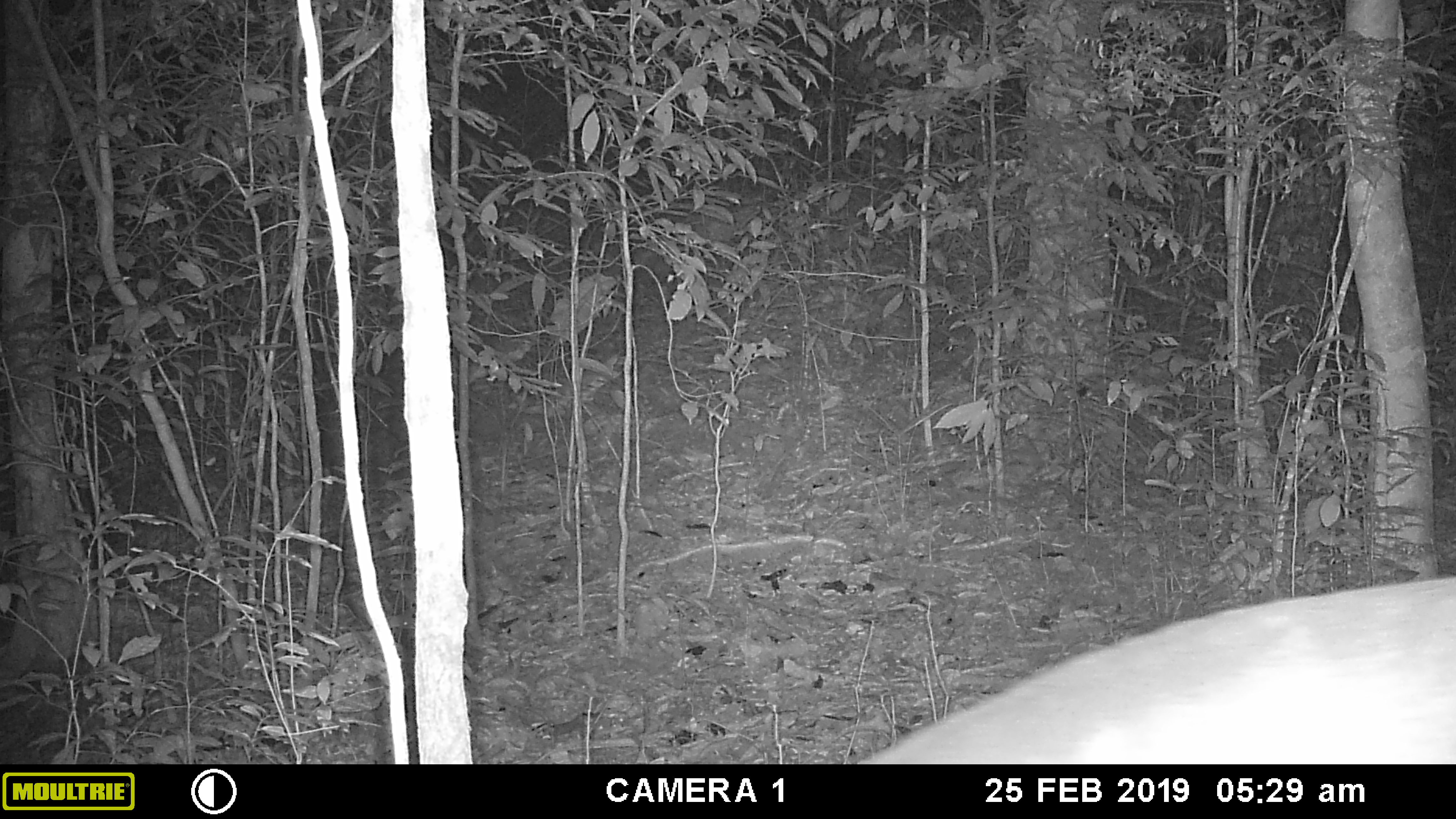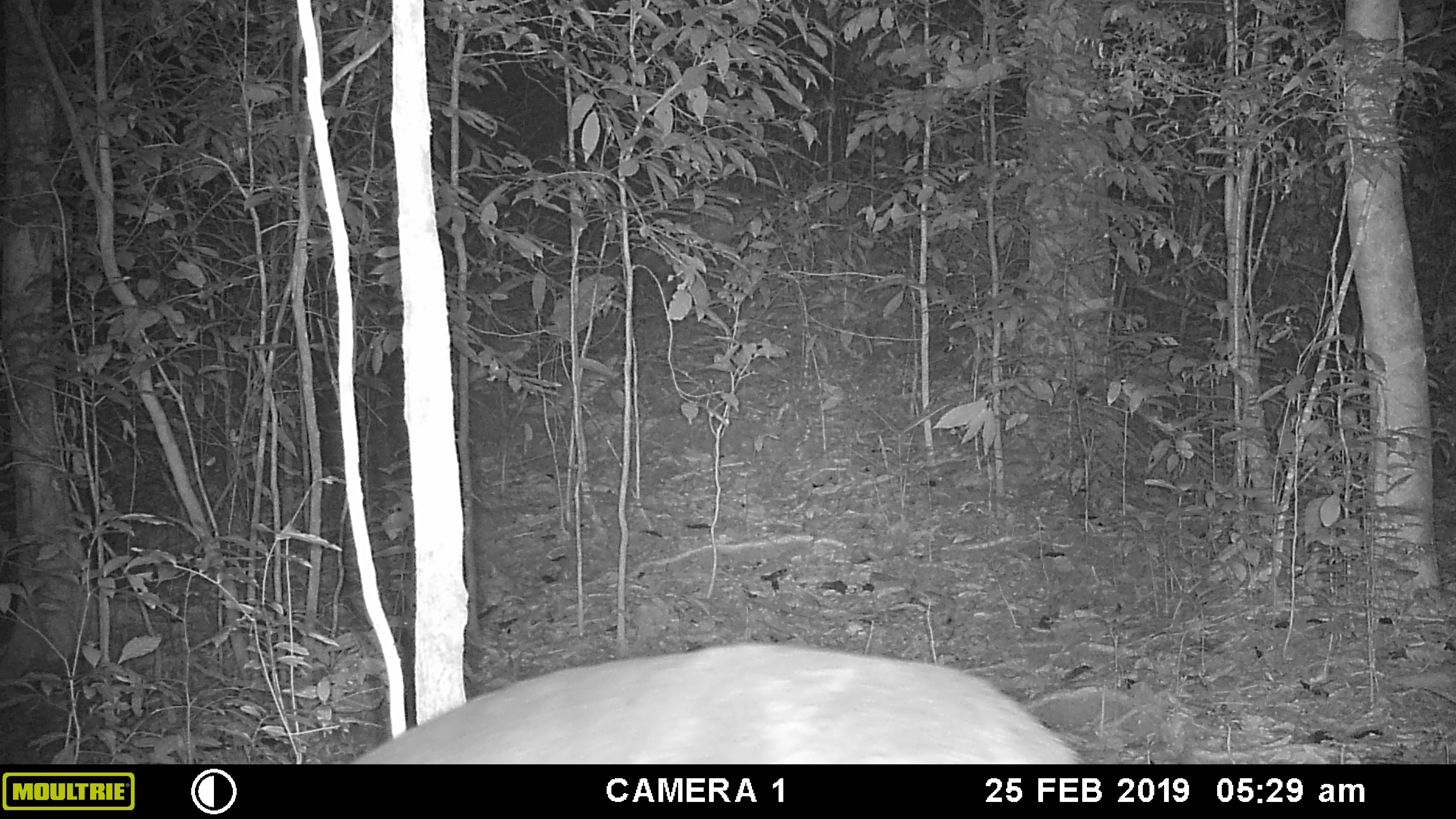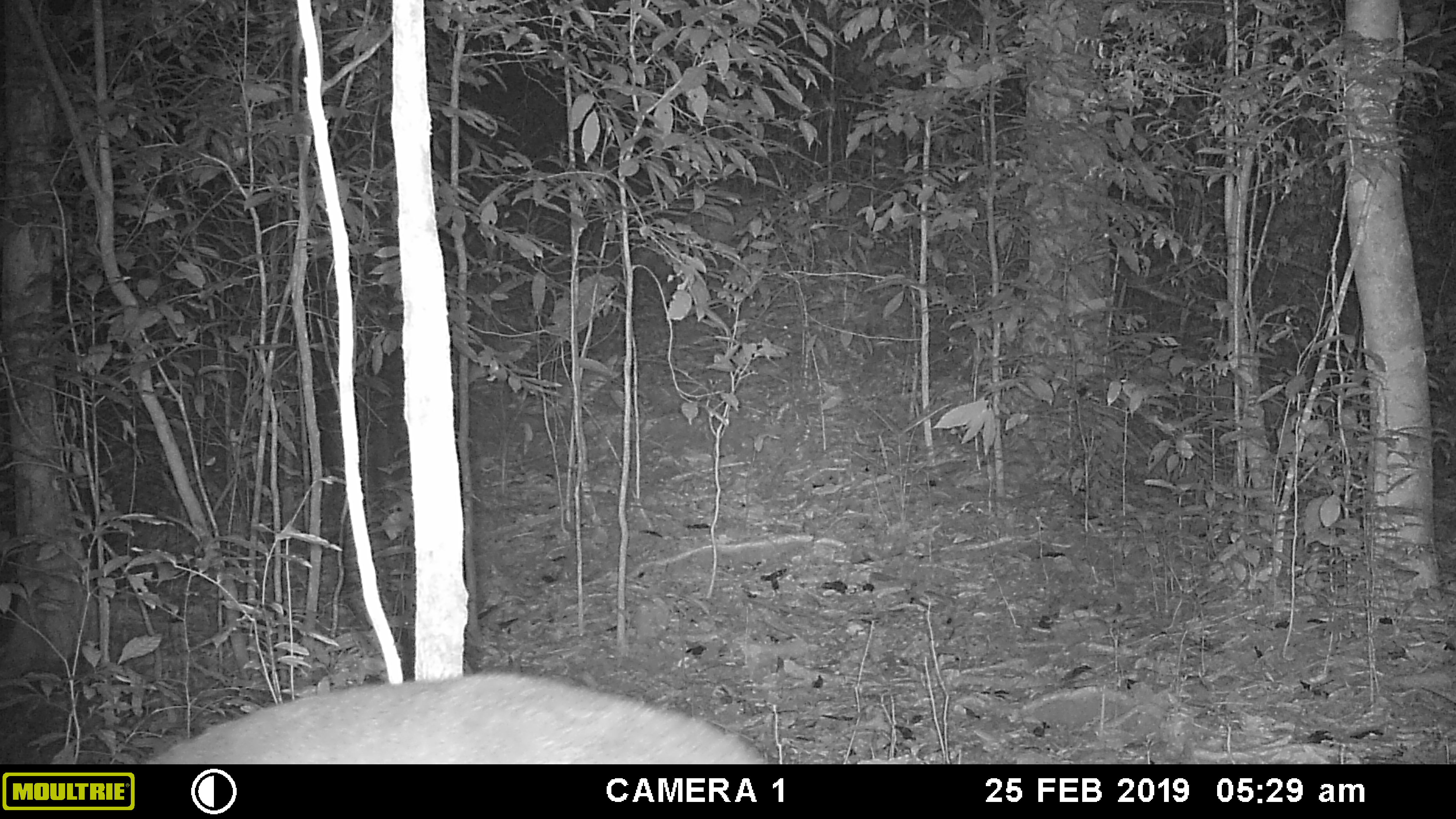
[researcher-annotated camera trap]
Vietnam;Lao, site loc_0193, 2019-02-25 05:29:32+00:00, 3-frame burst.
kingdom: Animalia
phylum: Chordata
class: Mammalia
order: Artiodactyla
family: Cervidae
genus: Muntiacus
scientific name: Muntiacus vuquangensis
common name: large-antlered muntjac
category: large antlered muntjac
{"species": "large antlered muntjac (large-antlered muntjac) (Muntiacus vuquangensis)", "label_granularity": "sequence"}